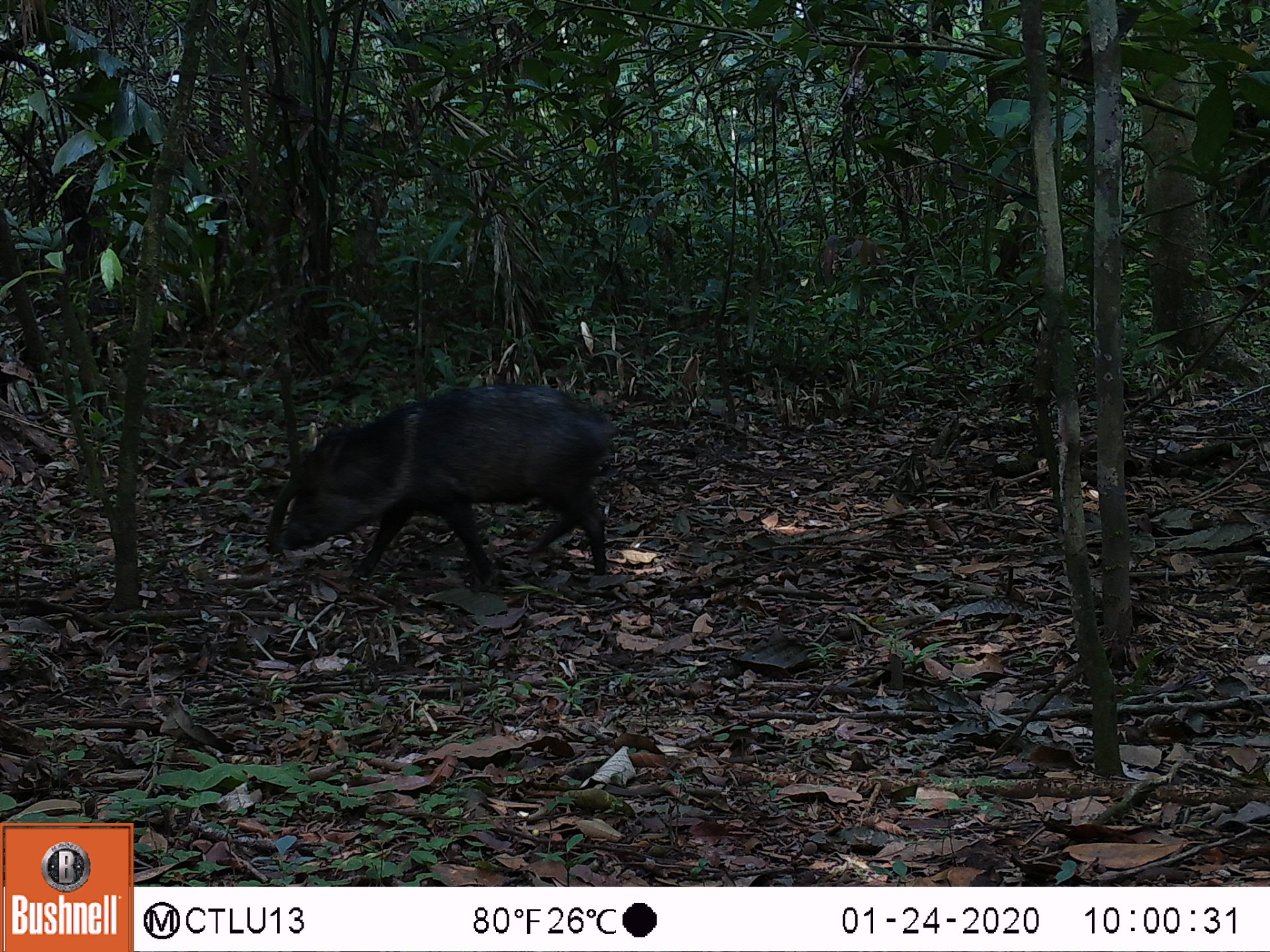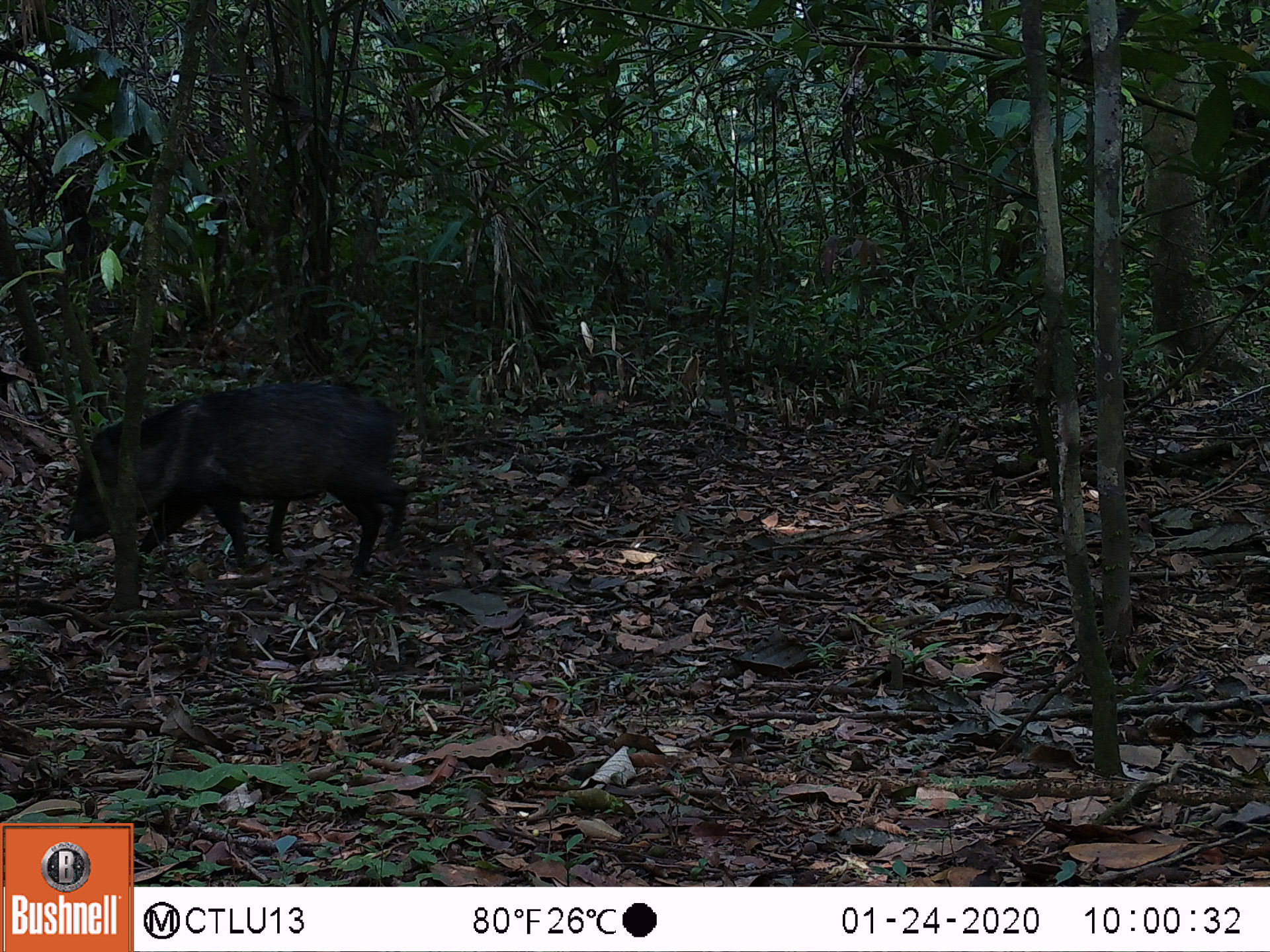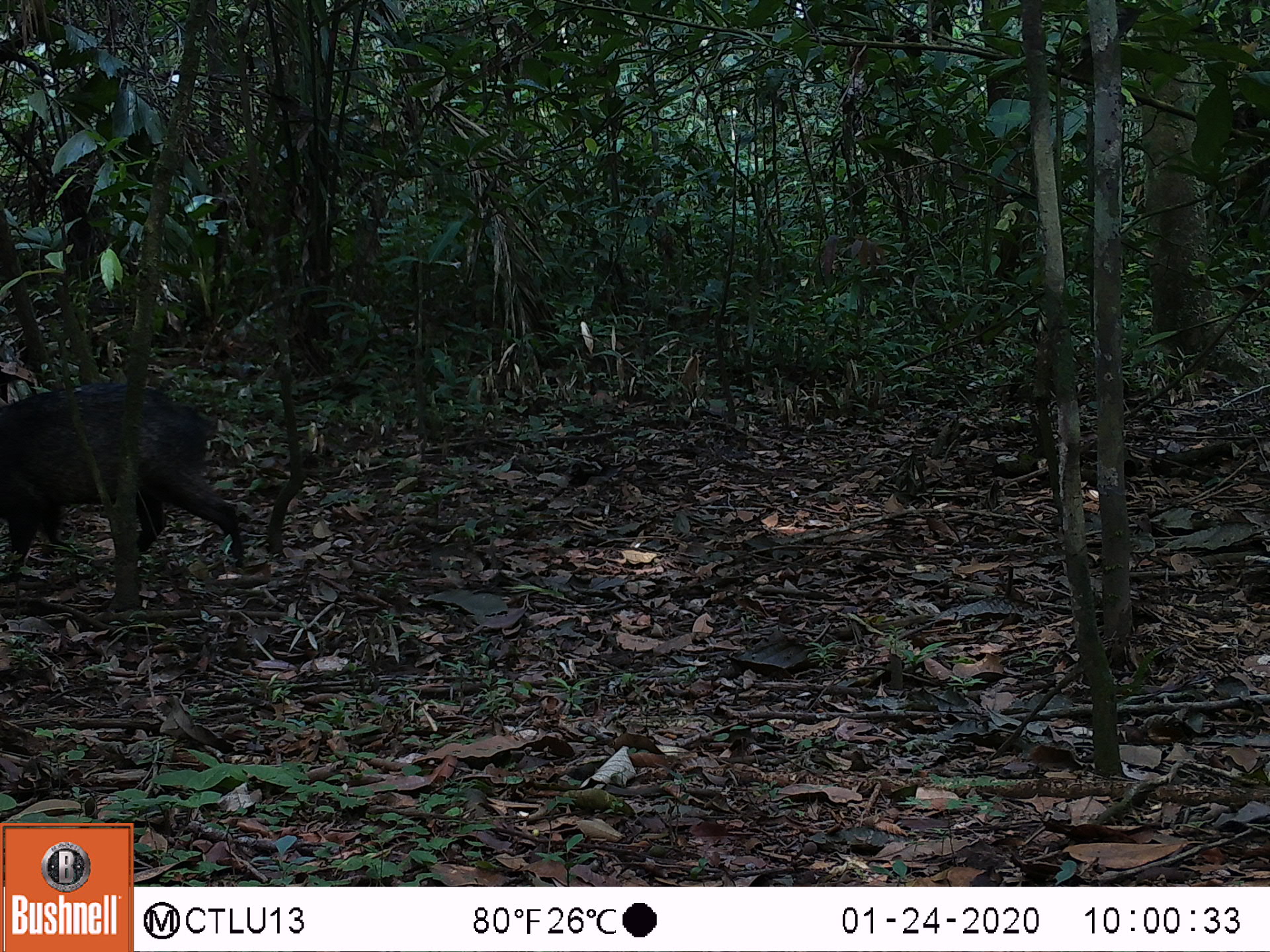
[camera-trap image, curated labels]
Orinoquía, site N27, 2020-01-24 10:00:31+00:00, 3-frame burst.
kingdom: Animalia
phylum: Chordata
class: Mammalia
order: Artiodactyla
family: Tayassuidae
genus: Pecari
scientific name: Pecari tajacu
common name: collared peccary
Collared peccary (Pecari tajacu).